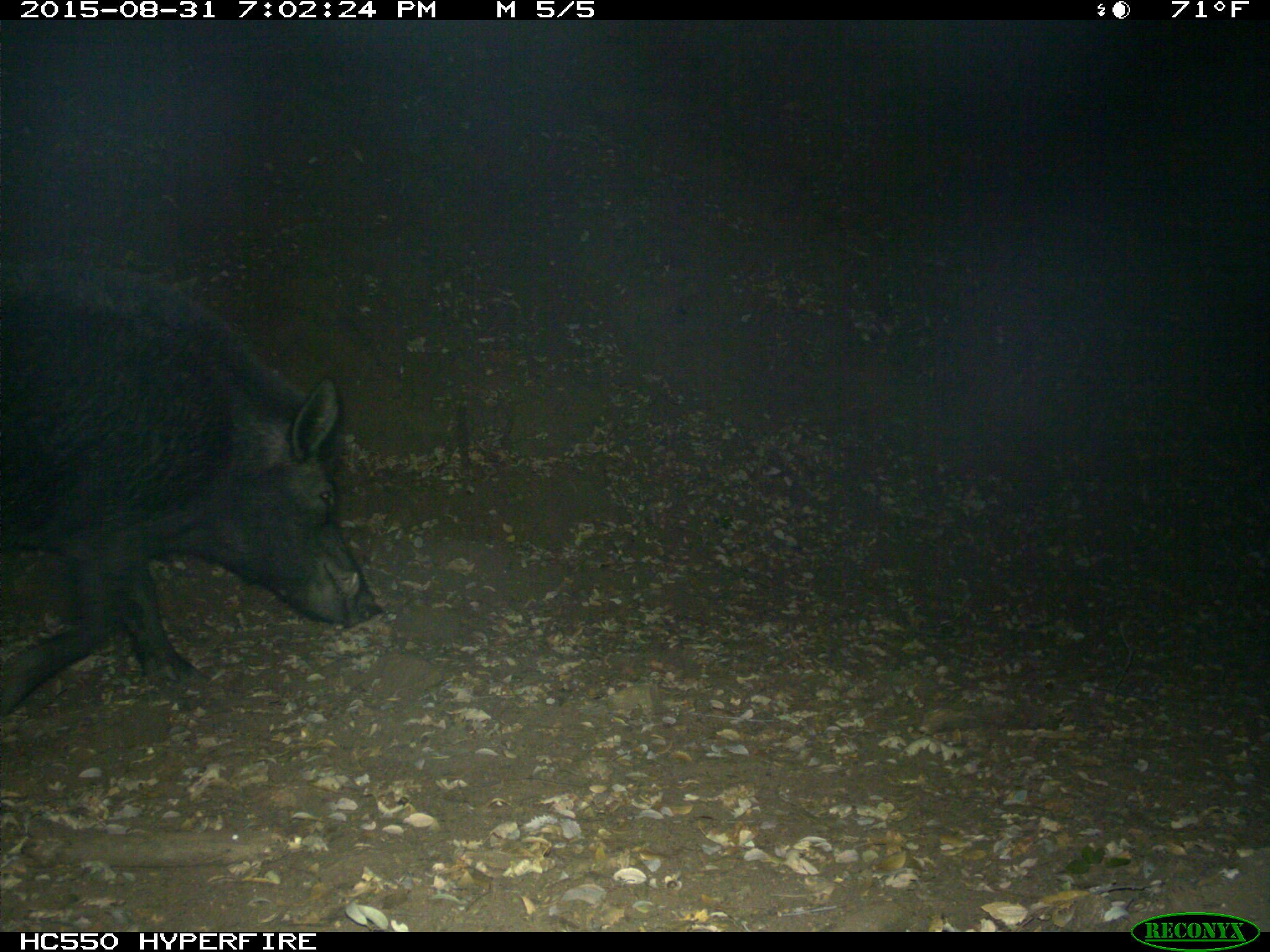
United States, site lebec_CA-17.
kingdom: Animalia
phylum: Chordata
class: Mammalia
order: Artiodactyla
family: Suidae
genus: Sus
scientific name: Sus scrofa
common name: wild boar